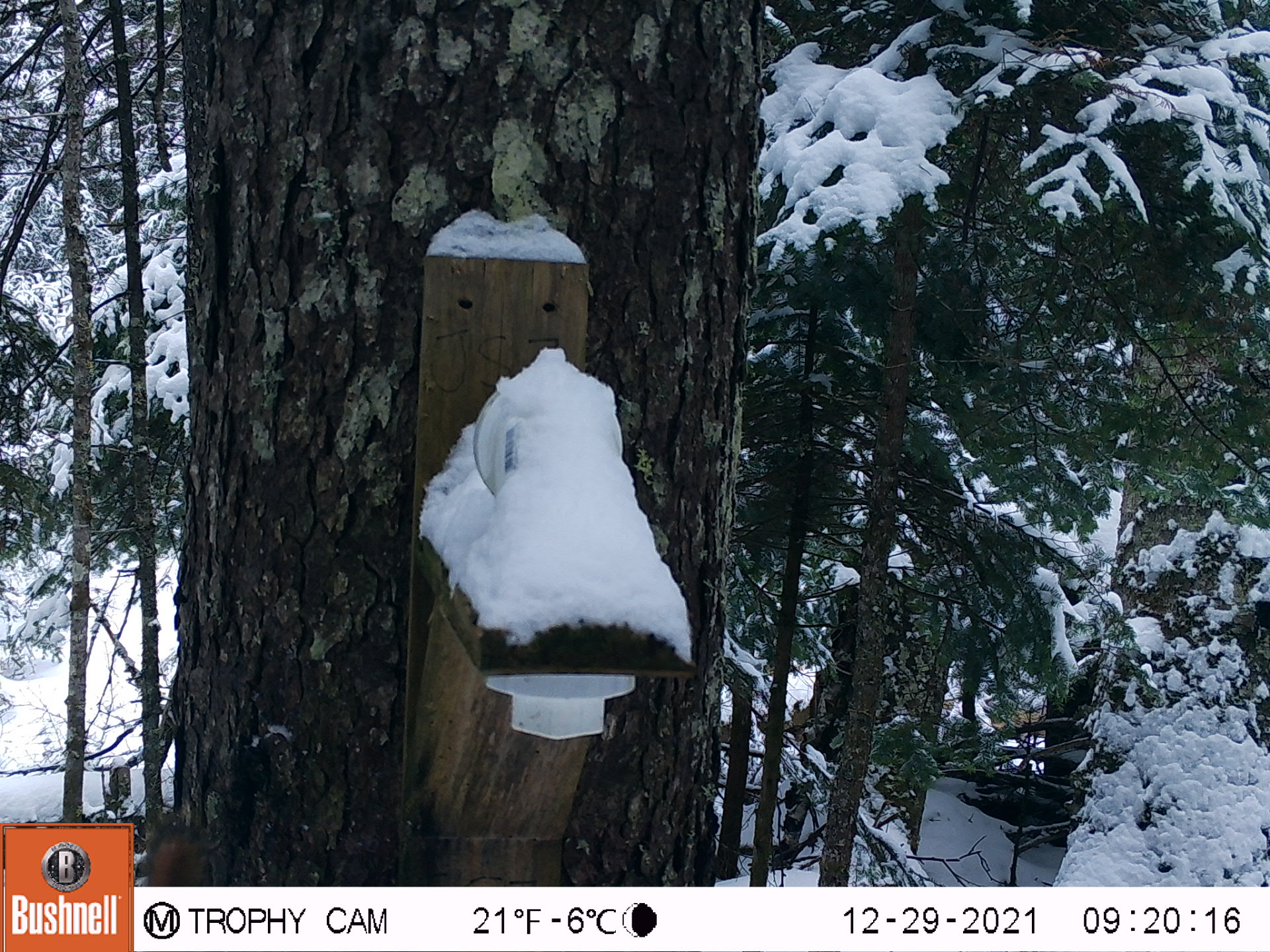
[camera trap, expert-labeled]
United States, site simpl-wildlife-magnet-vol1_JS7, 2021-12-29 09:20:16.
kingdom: Animalia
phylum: Chordata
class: Mammalia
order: Rodentia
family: Sciuridae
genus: Tamiasciurus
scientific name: Tamiasciurus hudsonicus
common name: red squirrel